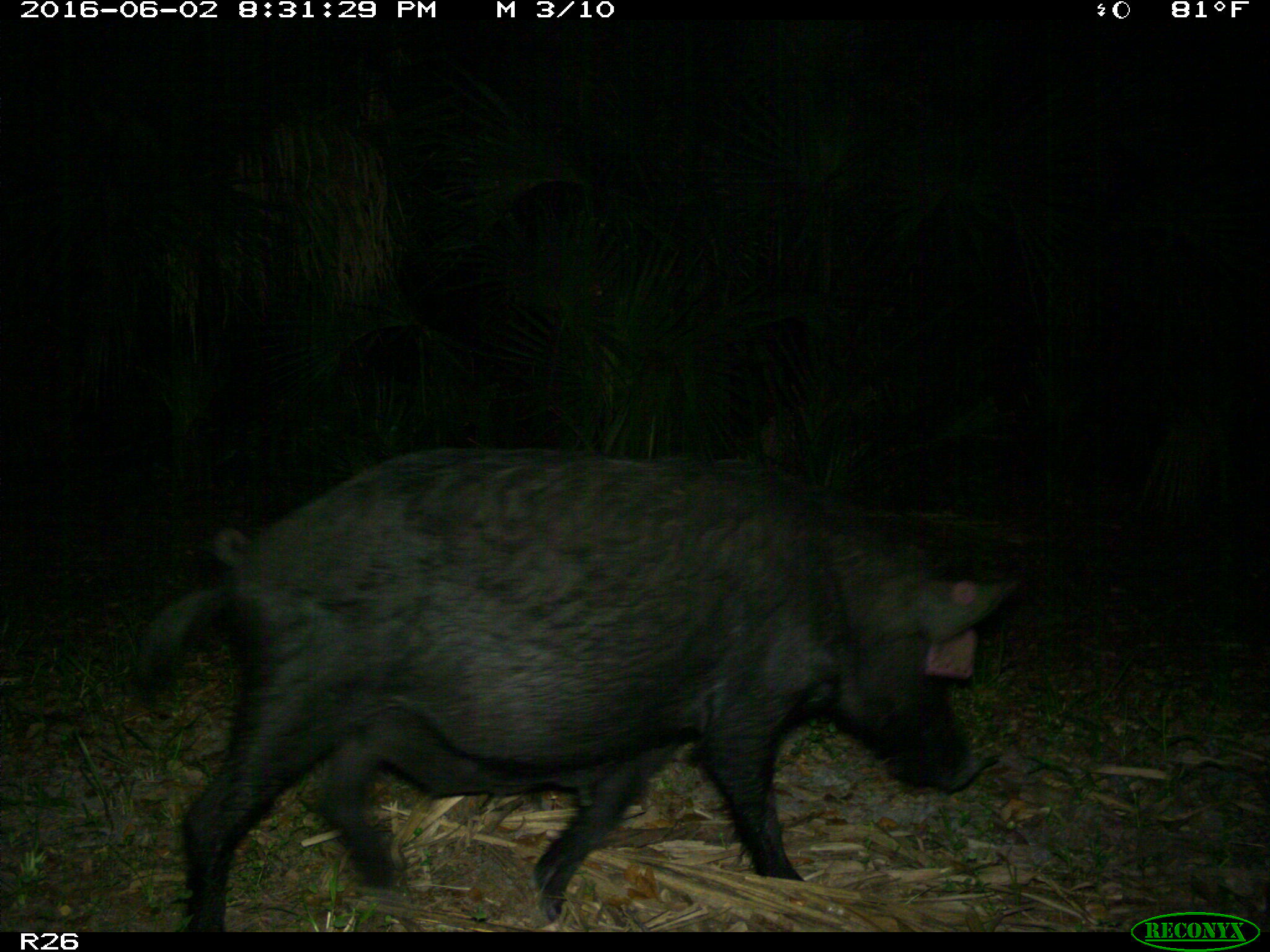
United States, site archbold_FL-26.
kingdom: Animalia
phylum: Chordata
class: Mammalia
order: Artiodactyla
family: Suidae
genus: Sus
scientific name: Sus scrofa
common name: wild boar